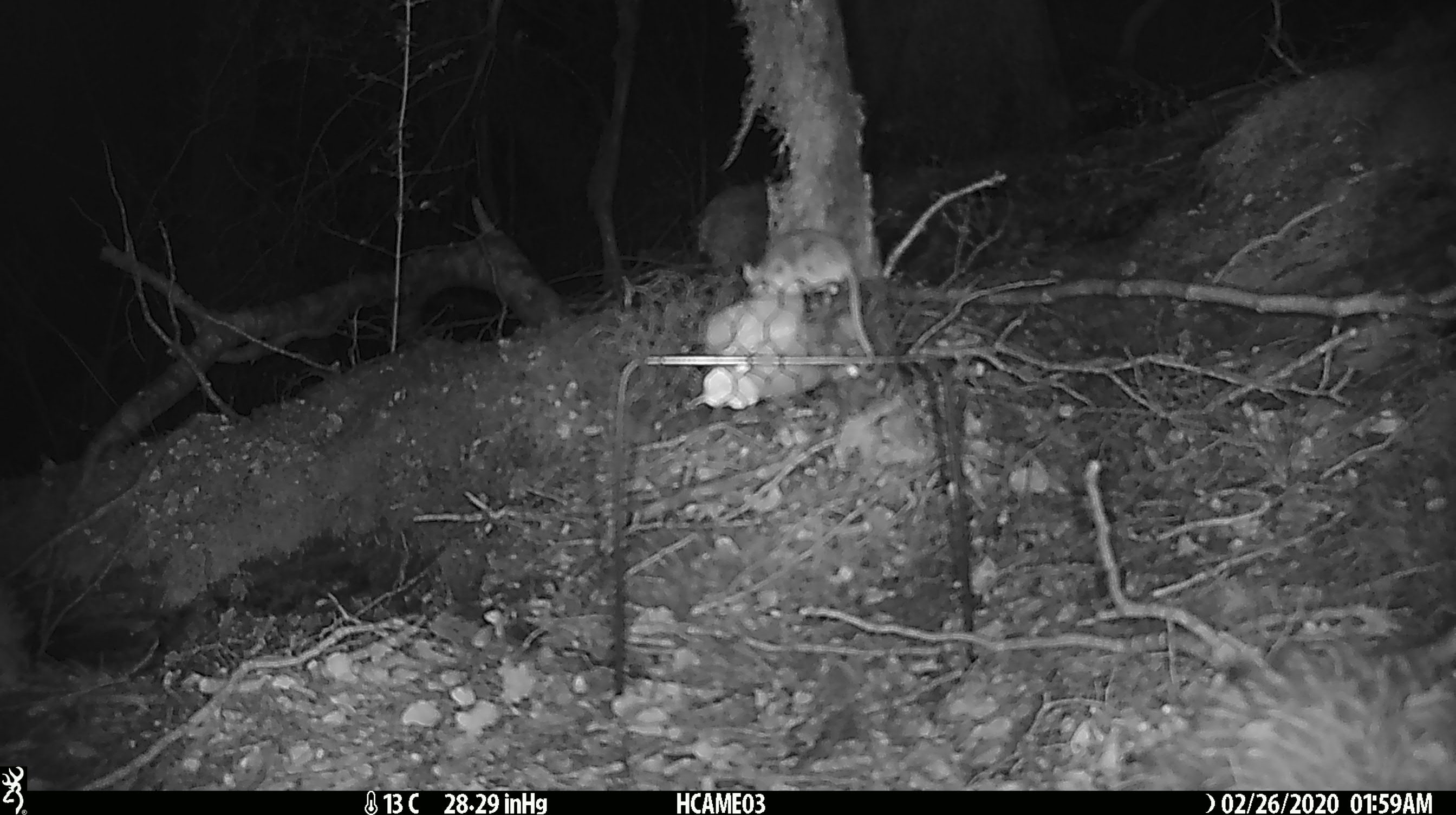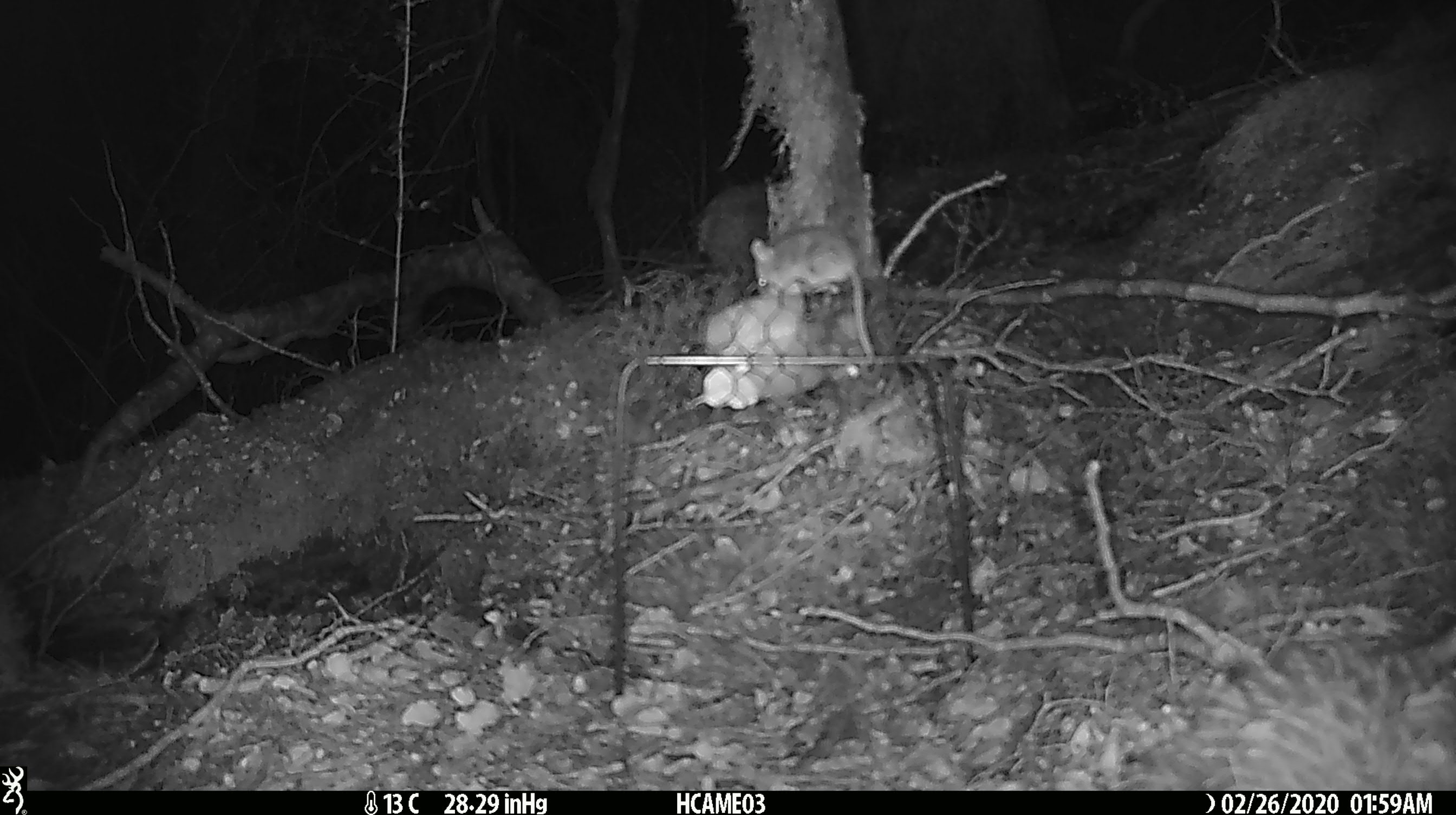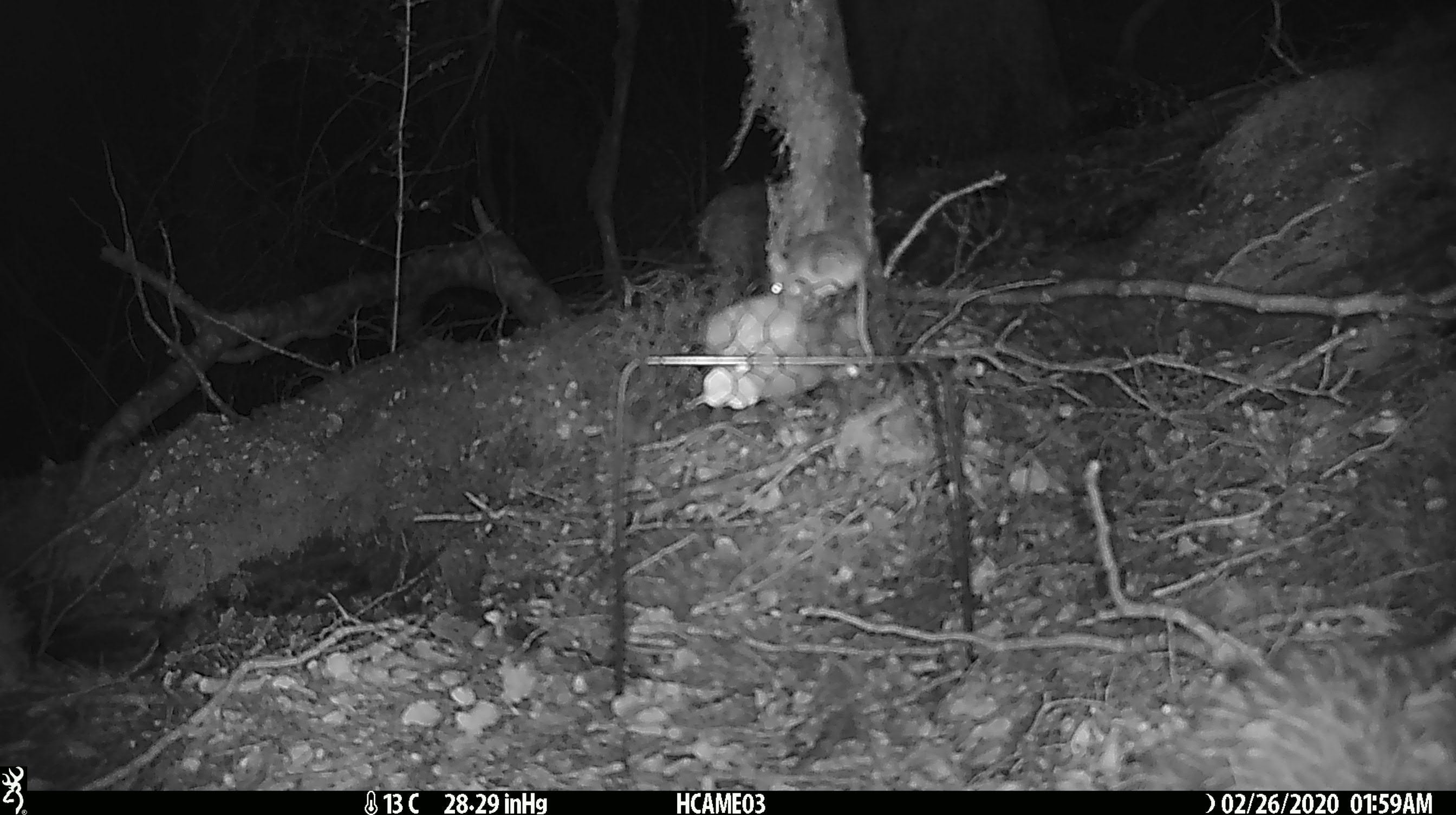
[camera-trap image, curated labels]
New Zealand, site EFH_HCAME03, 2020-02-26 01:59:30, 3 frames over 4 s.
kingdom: Animalia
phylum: Chordata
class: Mammalia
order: Rodentia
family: Muridae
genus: Mus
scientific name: Mus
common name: mouse